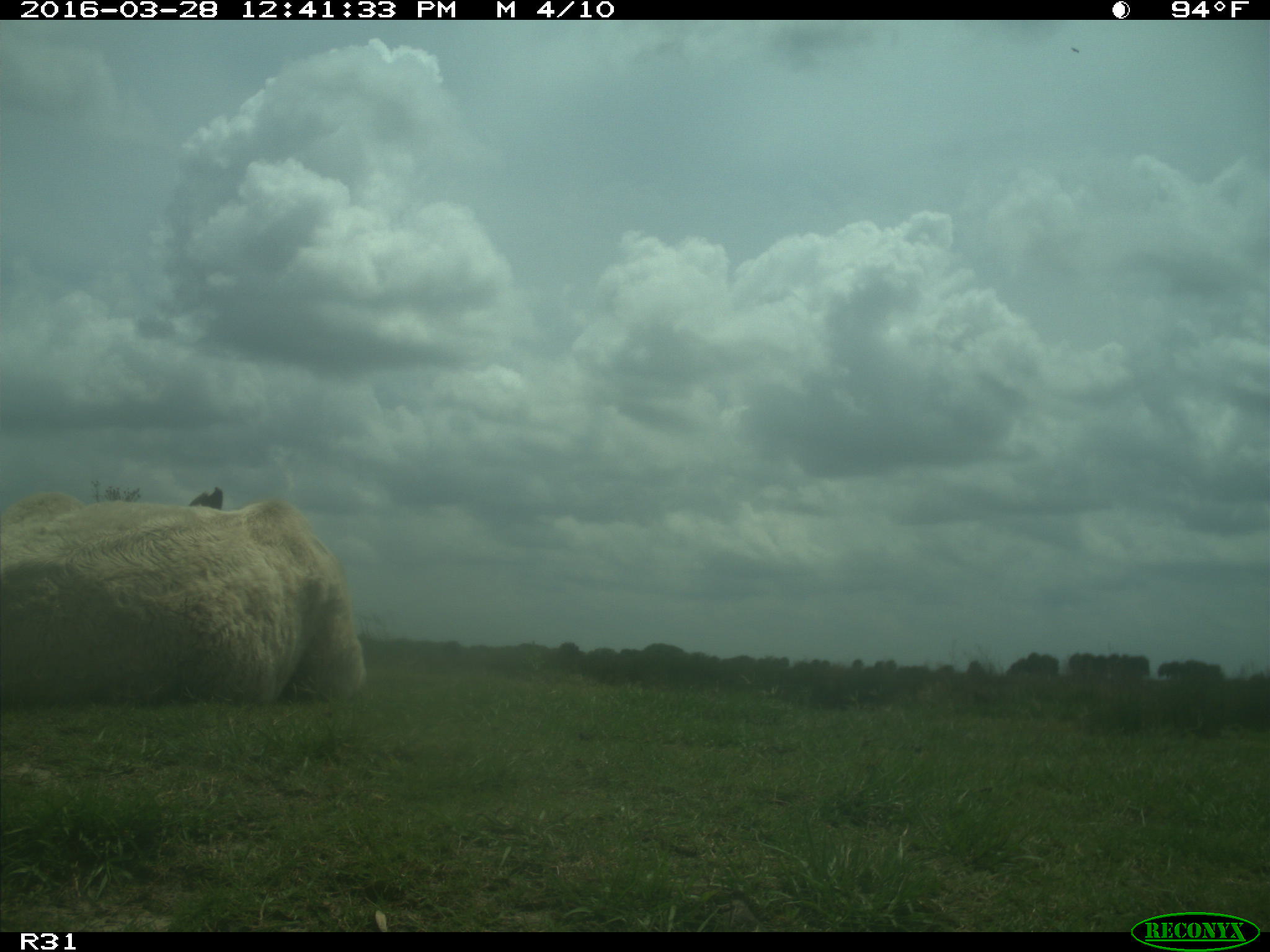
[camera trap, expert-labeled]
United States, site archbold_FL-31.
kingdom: Animalia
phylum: Chordata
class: Mammalia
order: Artiodactyla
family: Bovidae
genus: Bos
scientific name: Bos taurus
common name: domestic cow